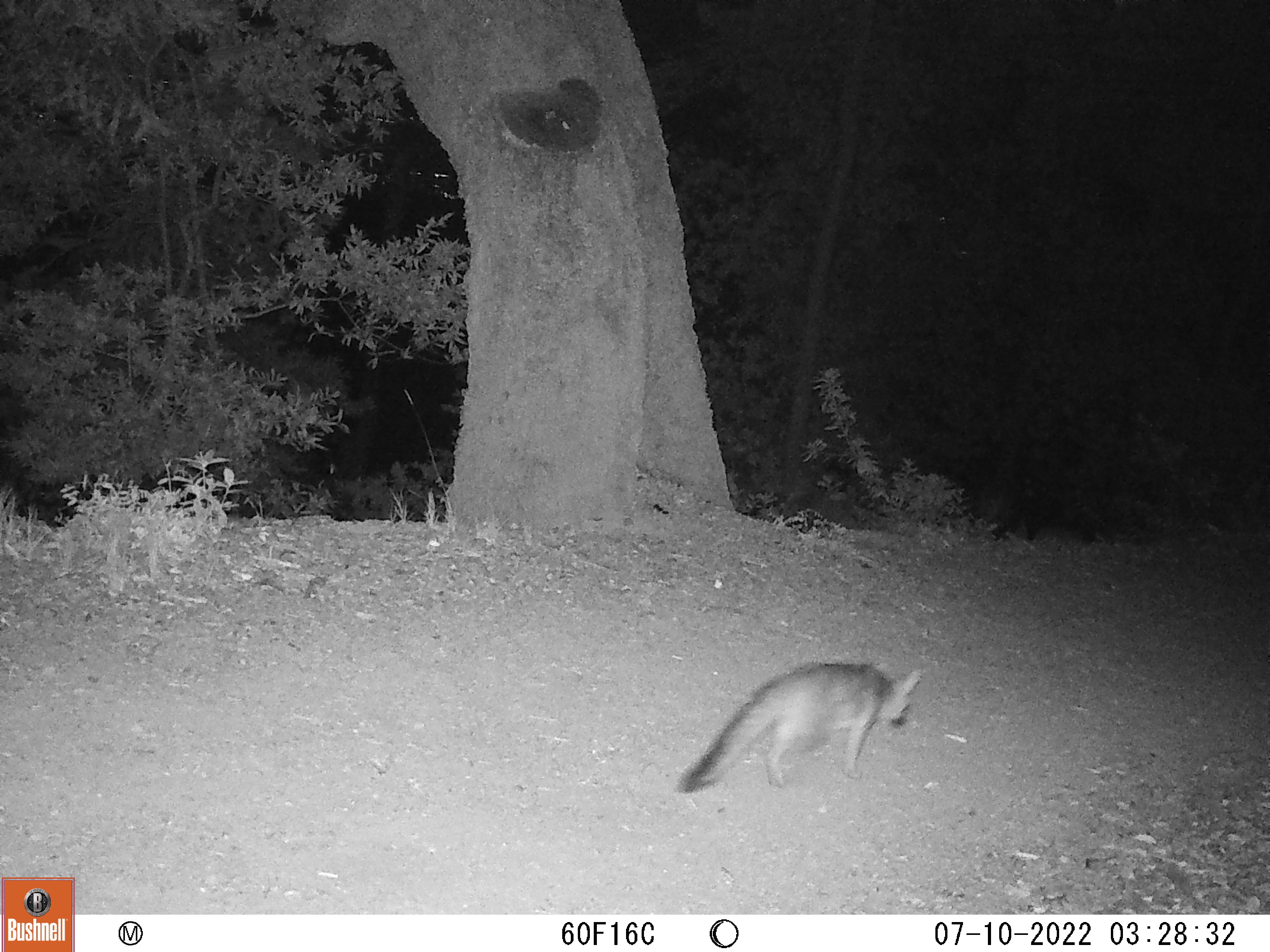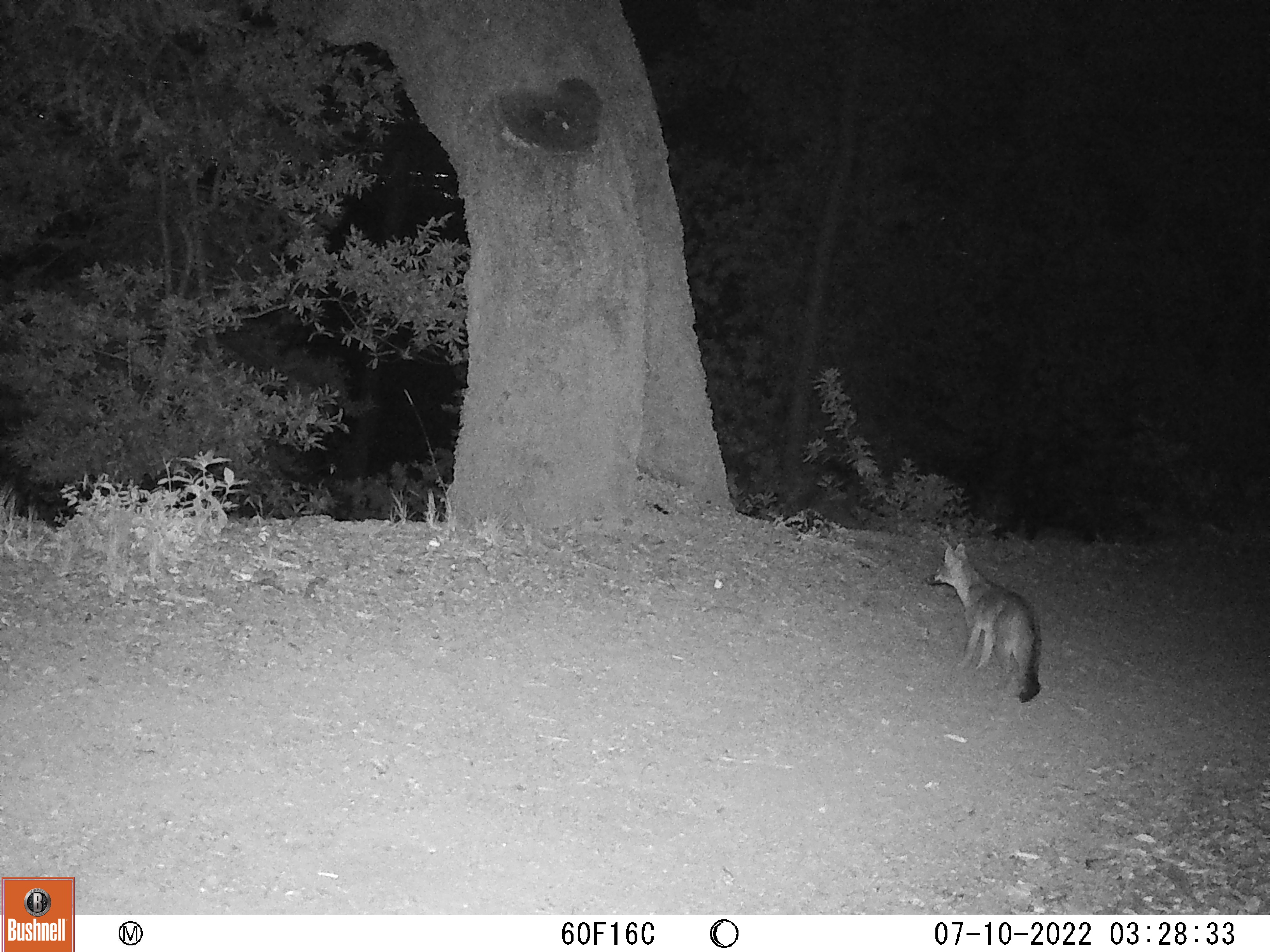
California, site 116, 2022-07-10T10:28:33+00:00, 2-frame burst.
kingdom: Animalia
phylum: Chordata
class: Mammalia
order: Carnivora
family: Canidae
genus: Urocyon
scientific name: Urocyon cinereoargenteus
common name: gray fox